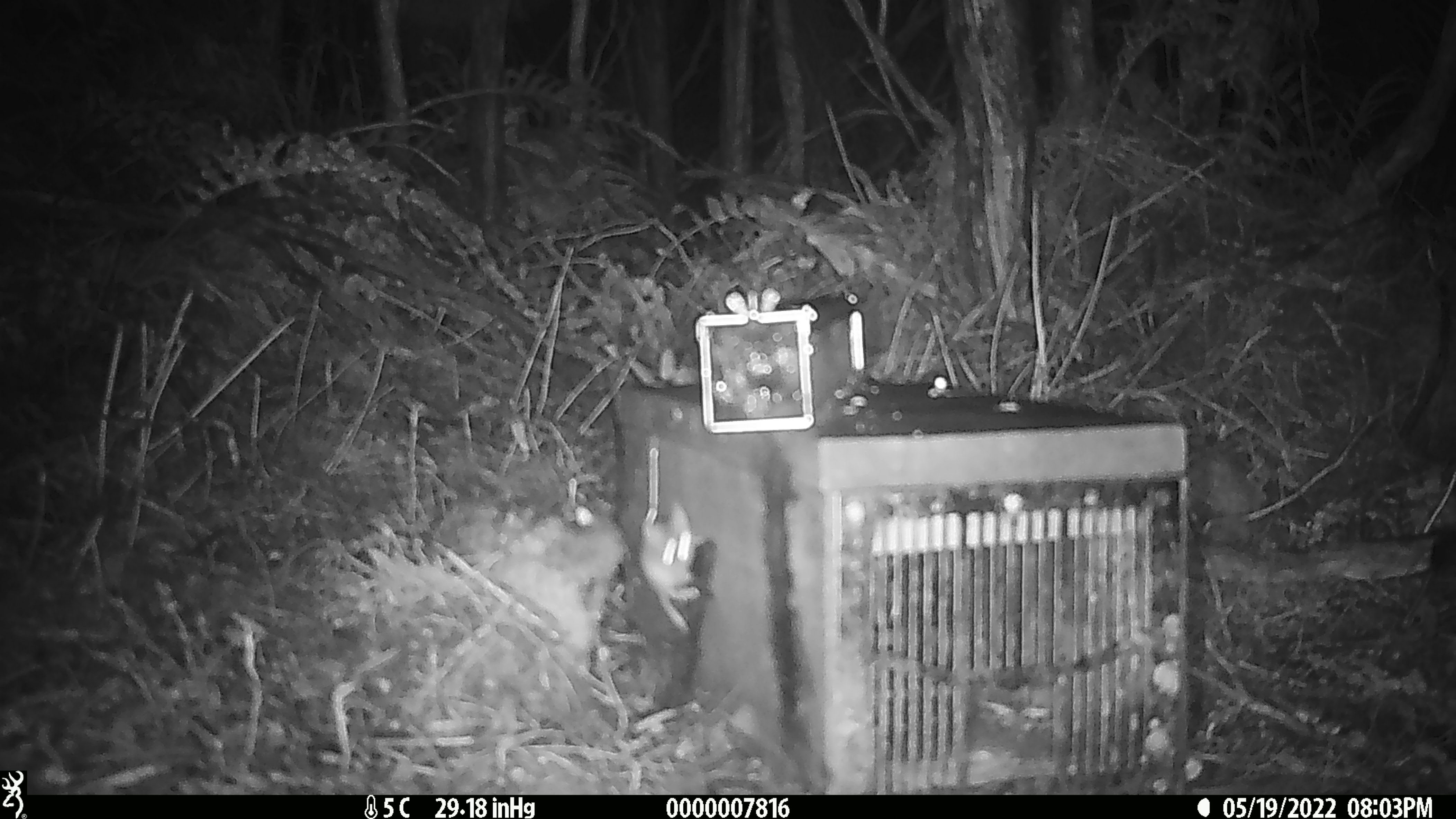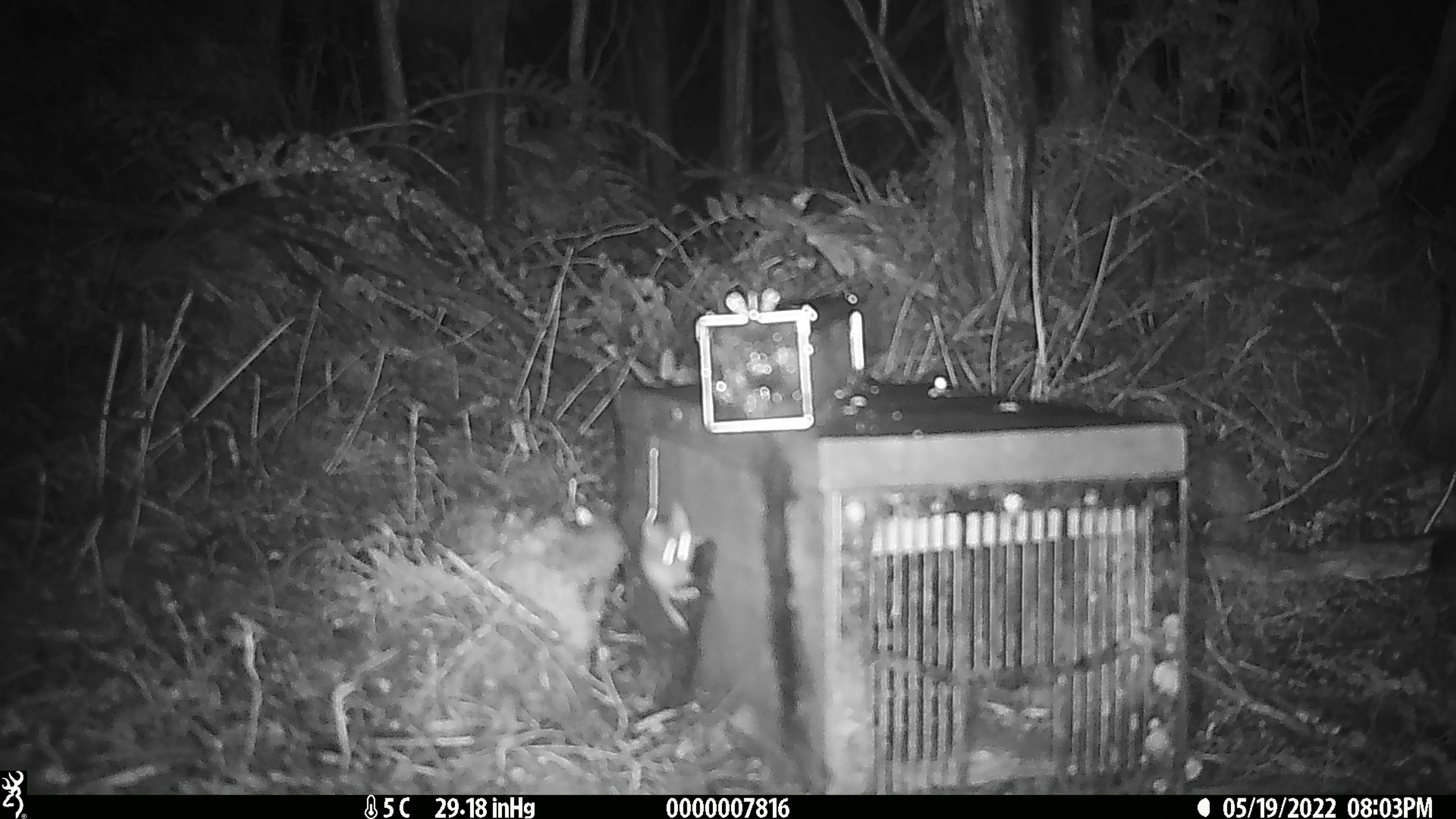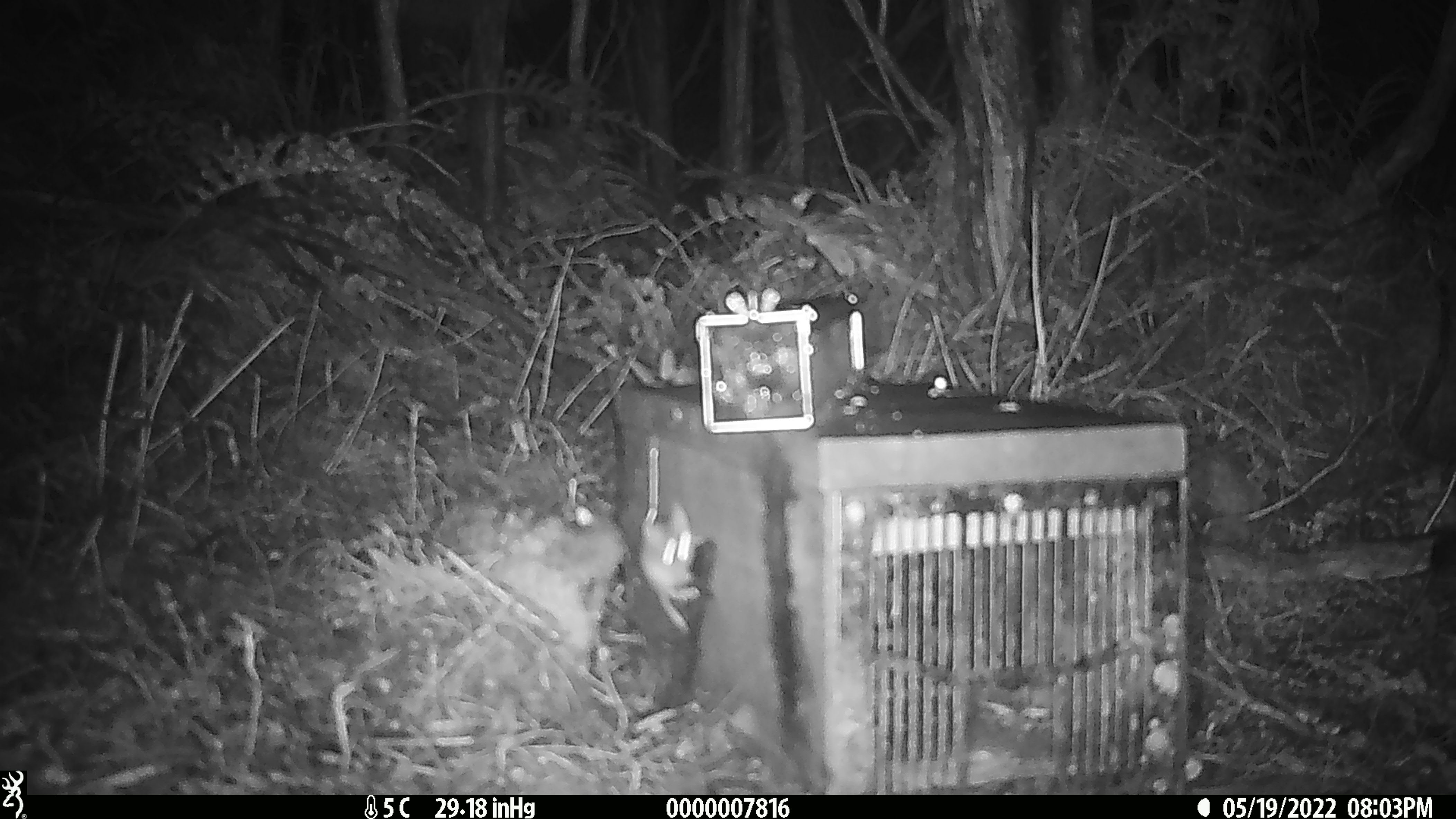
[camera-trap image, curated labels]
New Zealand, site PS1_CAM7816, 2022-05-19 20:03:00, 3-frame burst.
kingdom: Animalia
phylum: Chordata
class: Mammalia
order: Rodentia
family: Muridae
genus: Mus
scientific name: Mus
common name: mouse